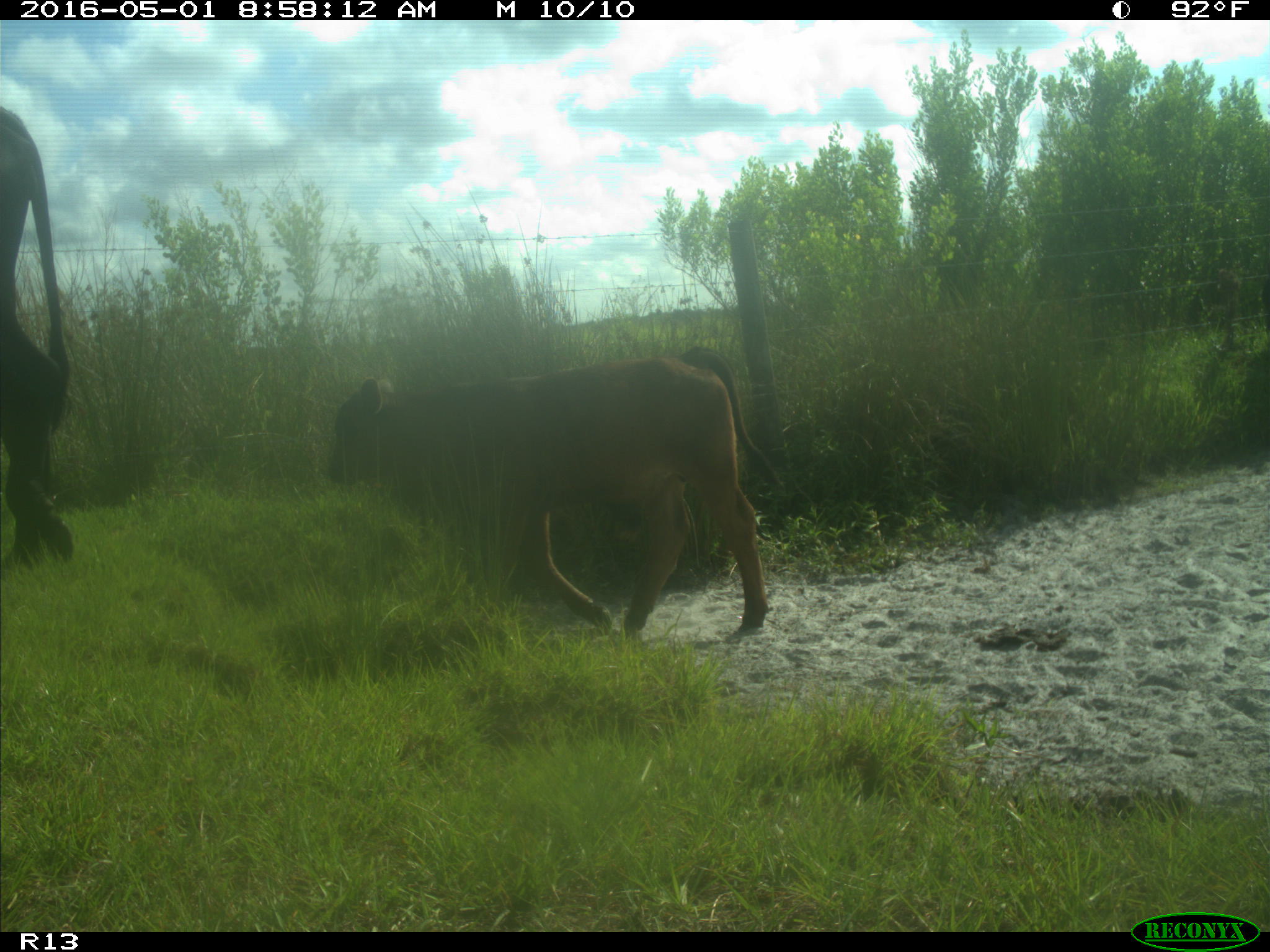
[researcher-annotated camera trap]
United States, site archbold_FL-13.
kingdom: Animalia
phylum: Chordata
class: Mammalia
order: Artiodactyla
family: Bovidae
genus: Bos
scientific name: Bos taurus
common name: domestic cow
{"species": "Bos taurus (domestic cow)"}